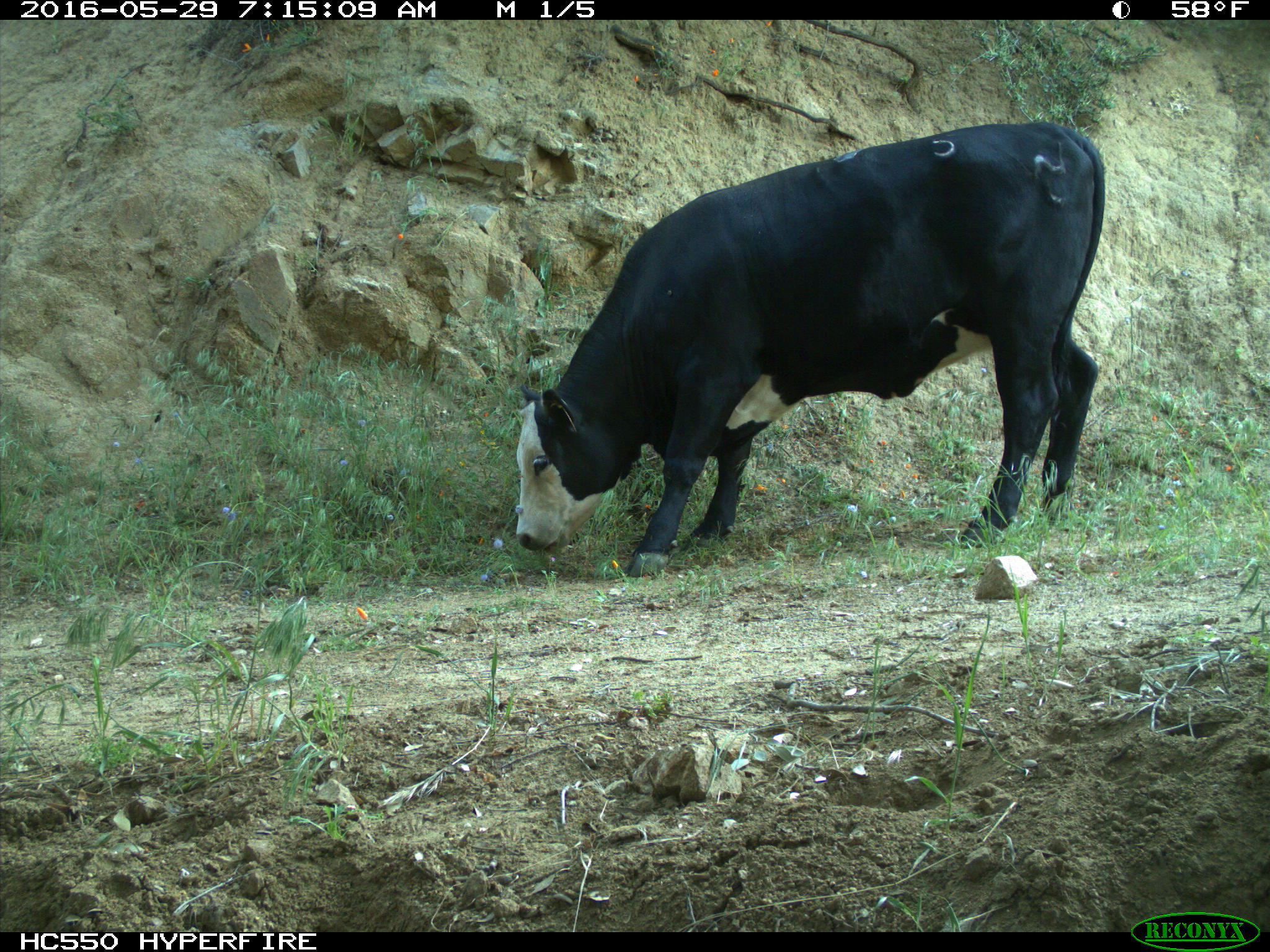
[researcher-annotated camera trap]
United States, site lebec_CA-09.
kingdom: Animalia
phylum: Chordata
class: Mammalia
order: Artiodactyla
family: Bovidae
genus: Bos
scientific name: Bos taurus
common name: domestic cow